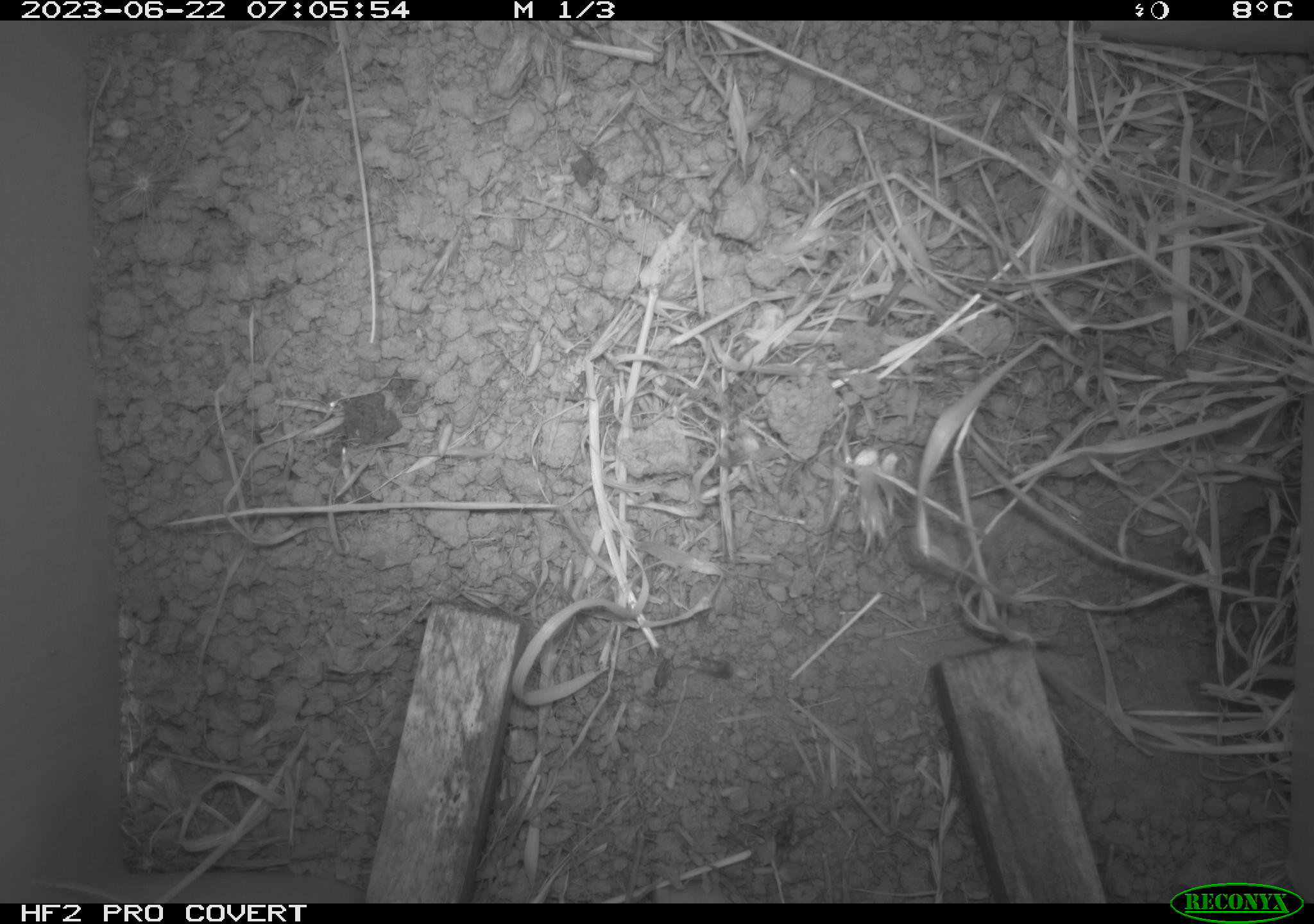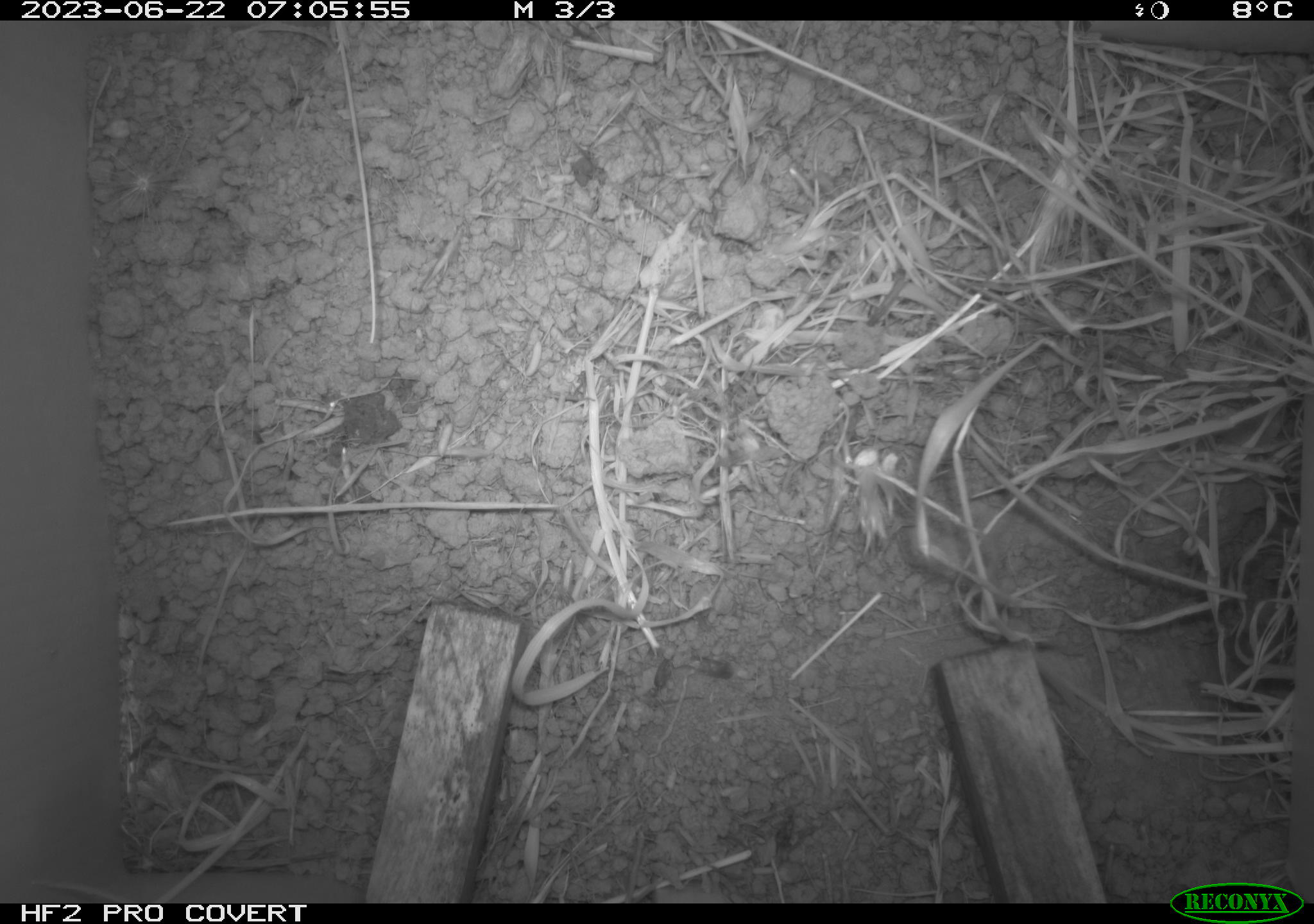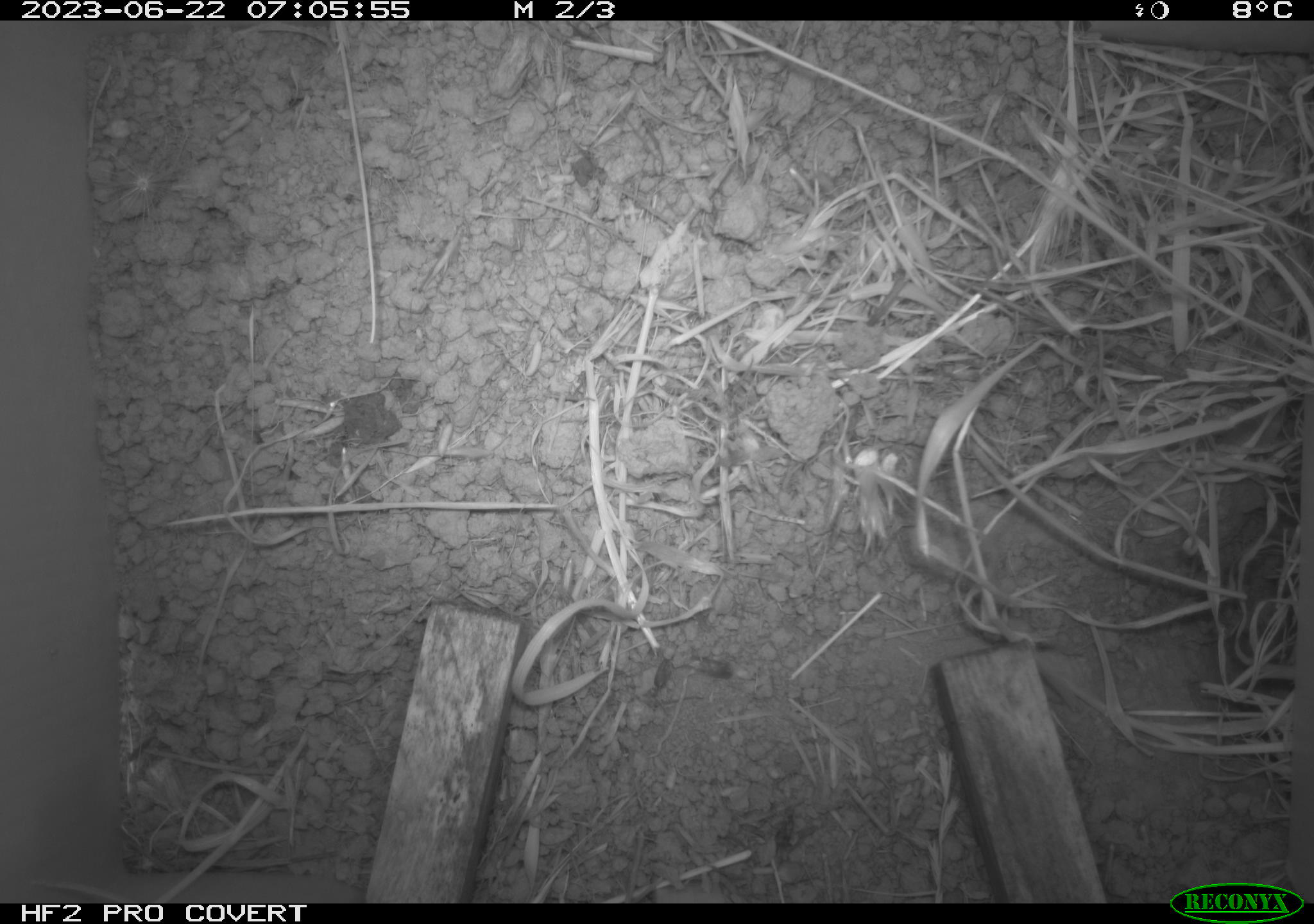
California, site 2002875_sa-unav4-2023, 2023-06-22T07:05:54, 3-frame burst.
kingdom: Animalia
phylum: Chordata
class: Mammalia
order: Rodentia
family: Cricetidae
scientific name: Arvicolinae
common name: voles, lemmings, and muskrats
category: arvicolinae subfamily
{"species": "arvicolinae subfamily (voles, lemmings, and muskrats) (Arvicolinae)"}